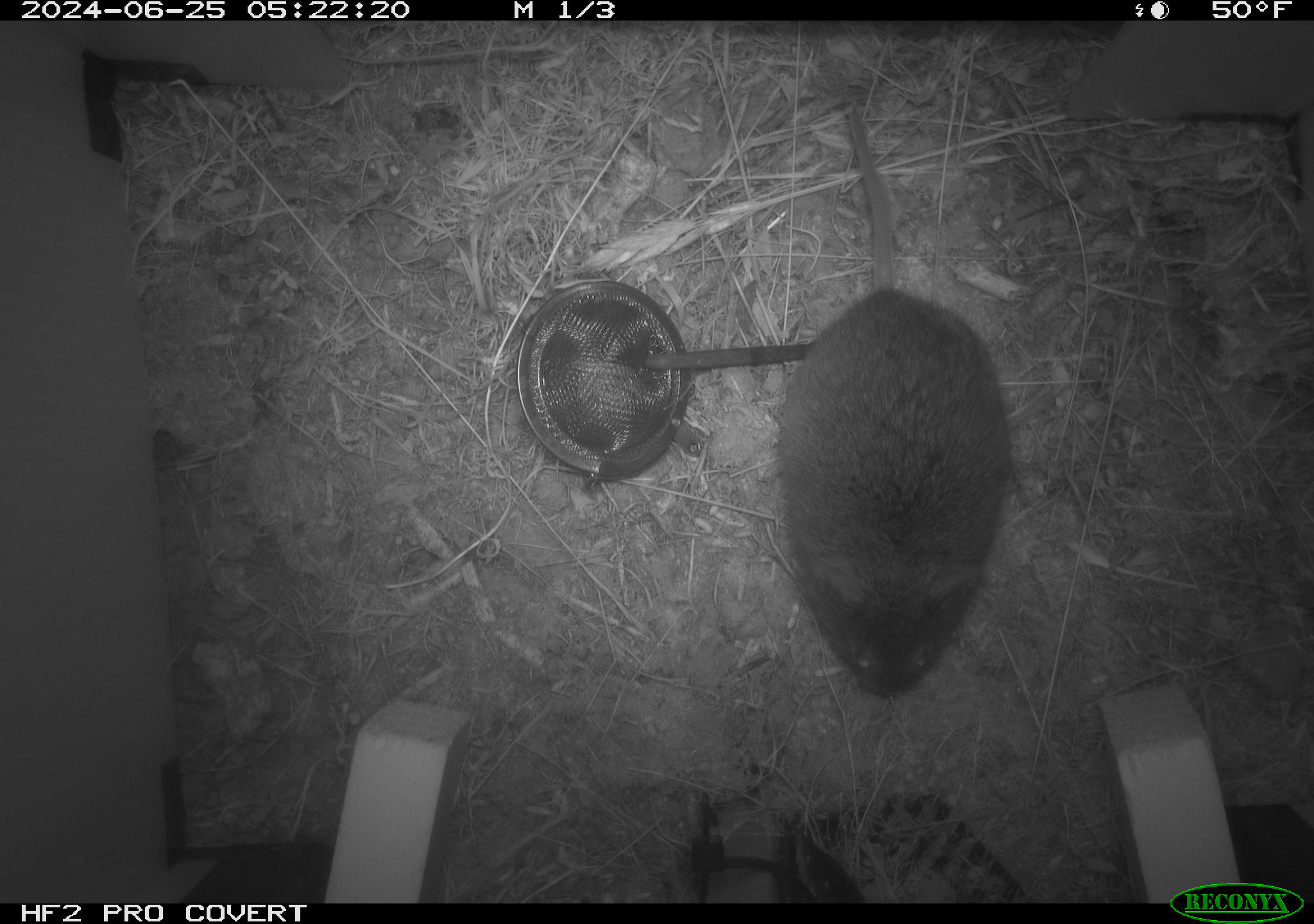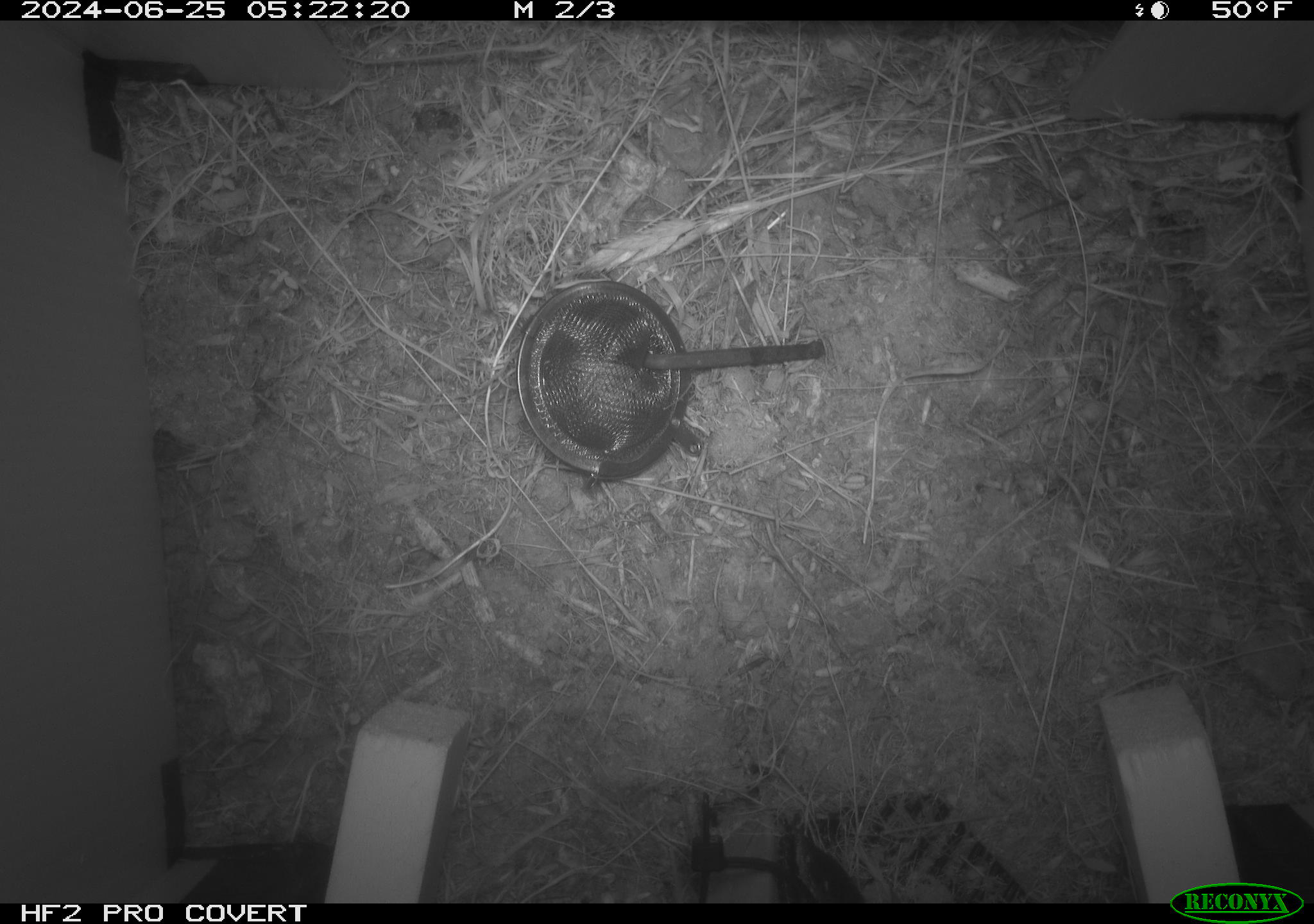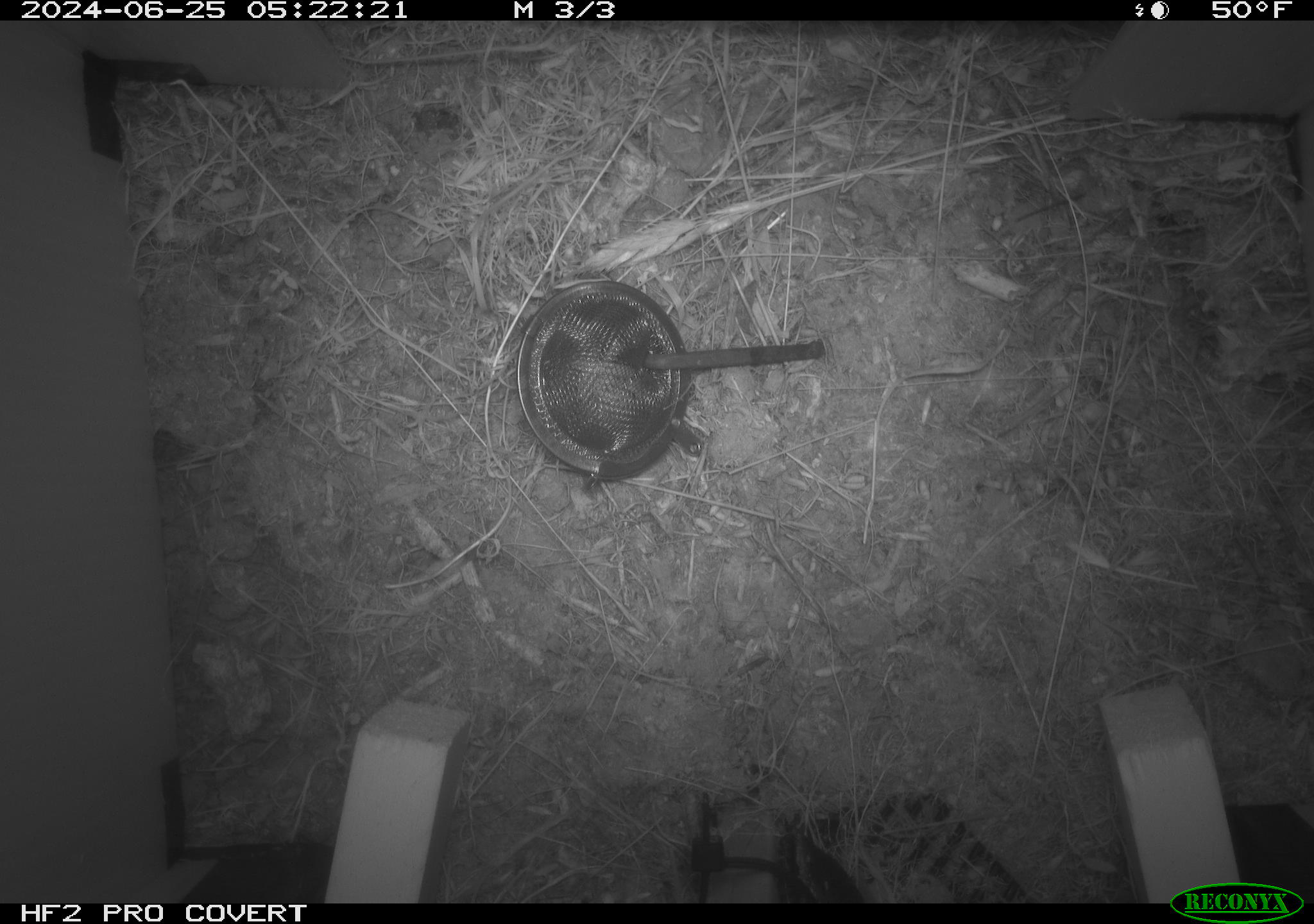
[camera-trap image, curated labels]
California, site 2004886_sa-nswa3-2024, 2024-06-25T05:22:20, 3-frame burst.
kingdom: Animalia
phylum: Chordata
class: Mammalia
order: Rodentia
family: Cricetidae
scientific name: Arvicolinae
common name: voles, lemmings, and muskrats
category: arvicolinae subfamily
Arvicolinae subfamily (voles, lemmings, and muskrats) (Arvicolinae).